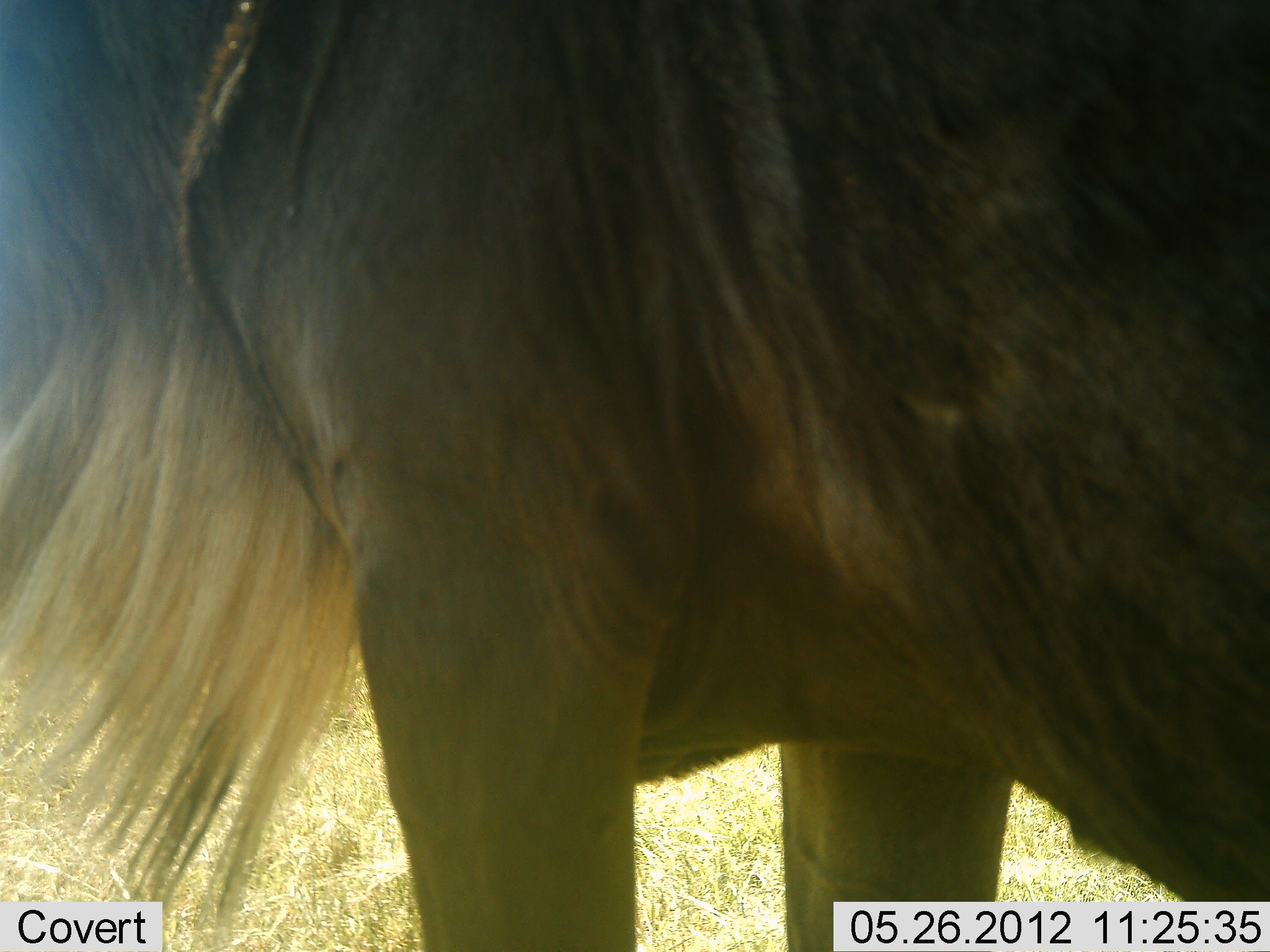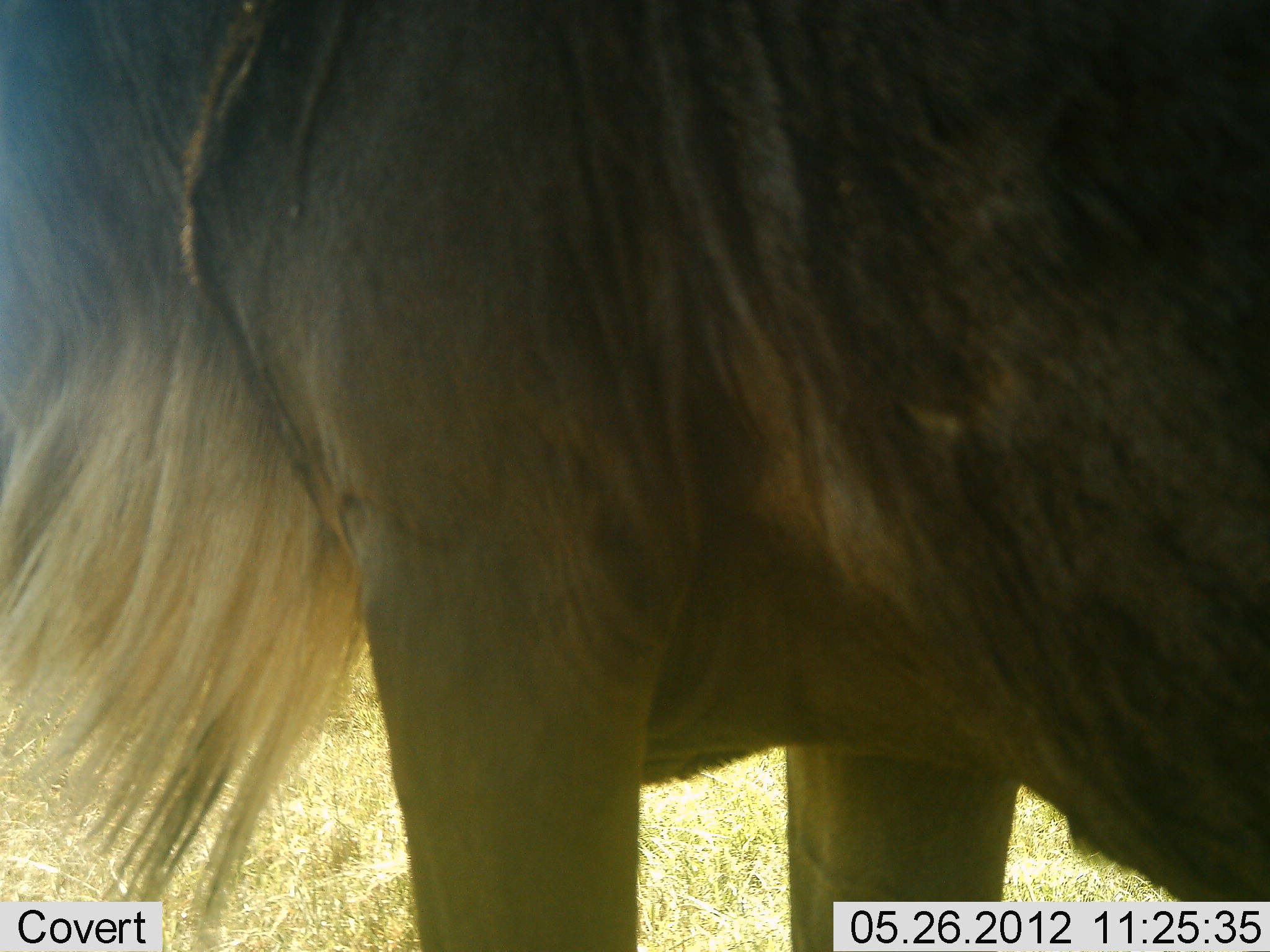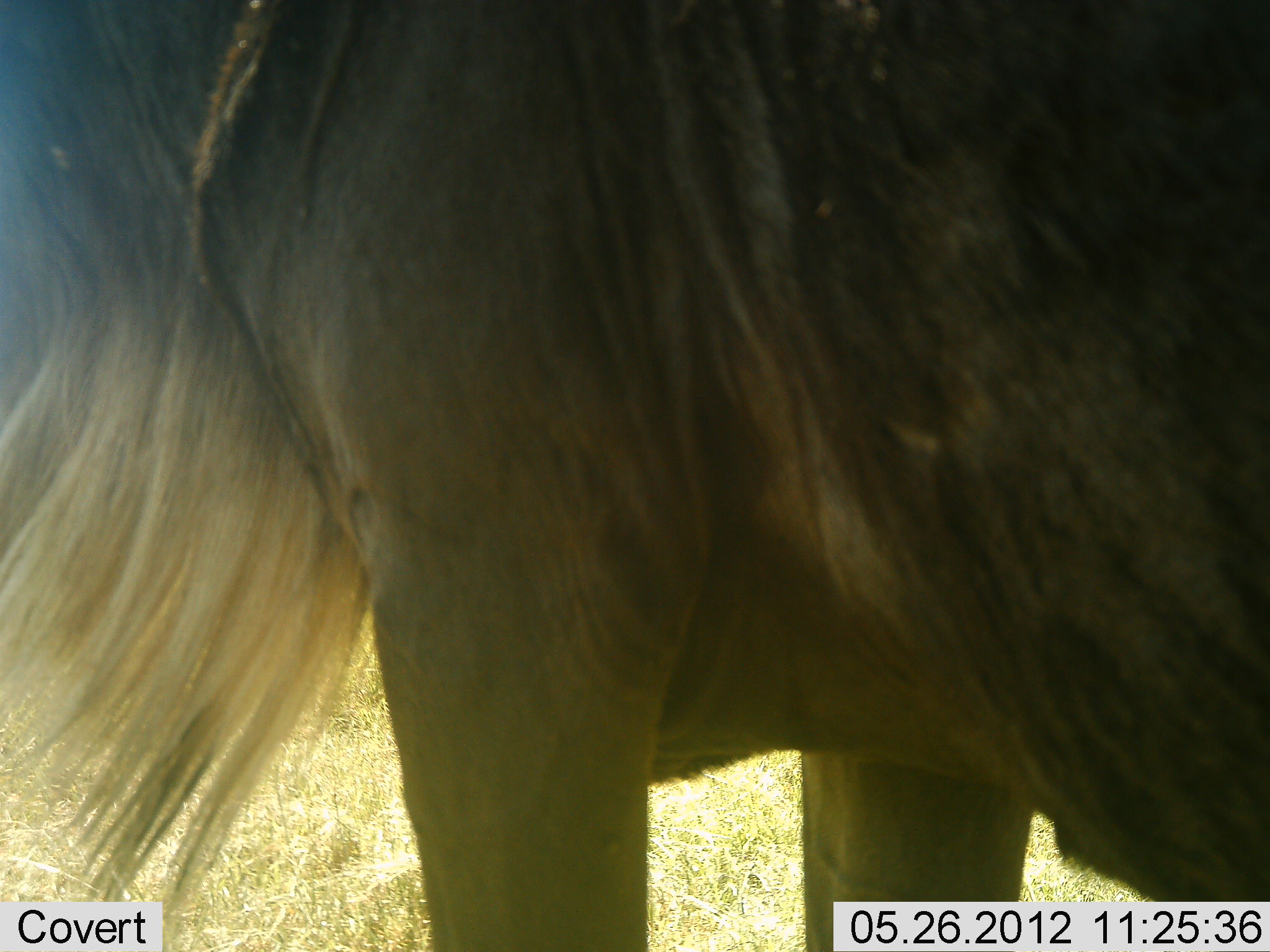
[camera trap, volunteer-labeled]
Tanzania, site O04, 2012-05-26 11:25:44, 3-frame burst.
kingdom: Animalia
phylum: Chordata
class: Mammalia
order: Artiodactyla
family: Bovidae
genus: Connochaetes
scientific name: Connochaetes taurinus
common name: blue wildebeest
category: wildebeest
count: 1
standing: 100%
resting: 0%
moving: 0%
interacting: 0%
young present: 0%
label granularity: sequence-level